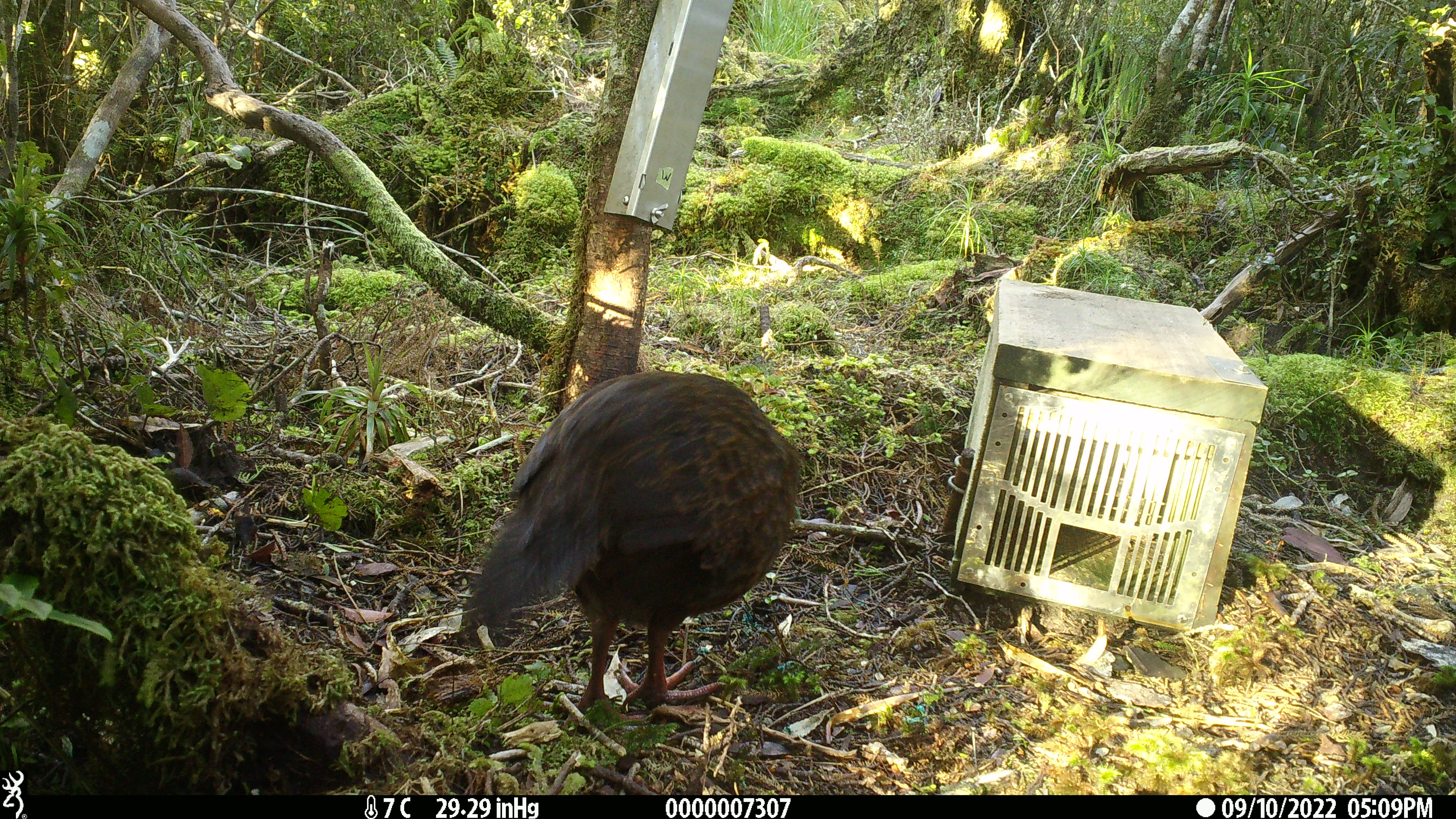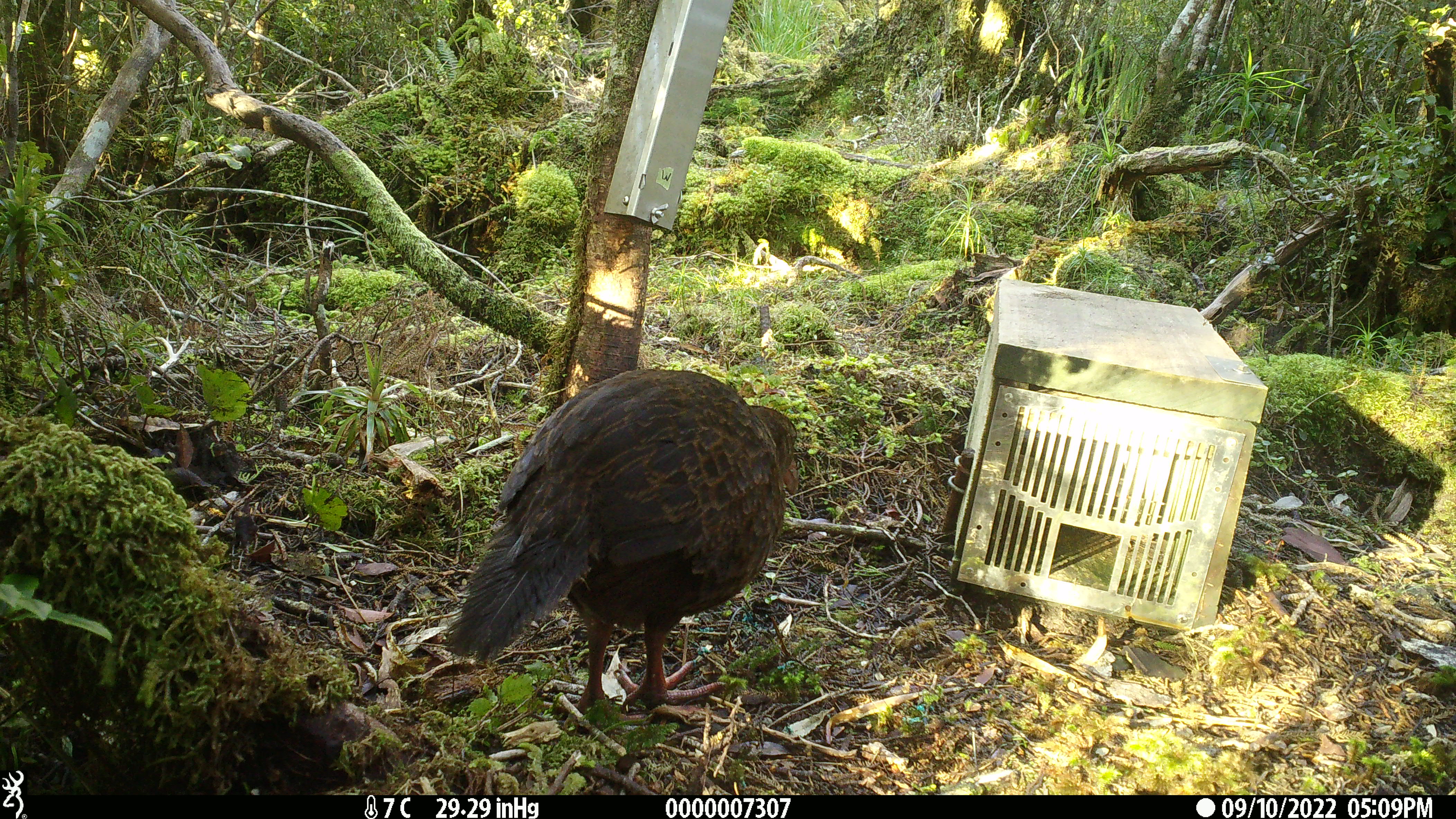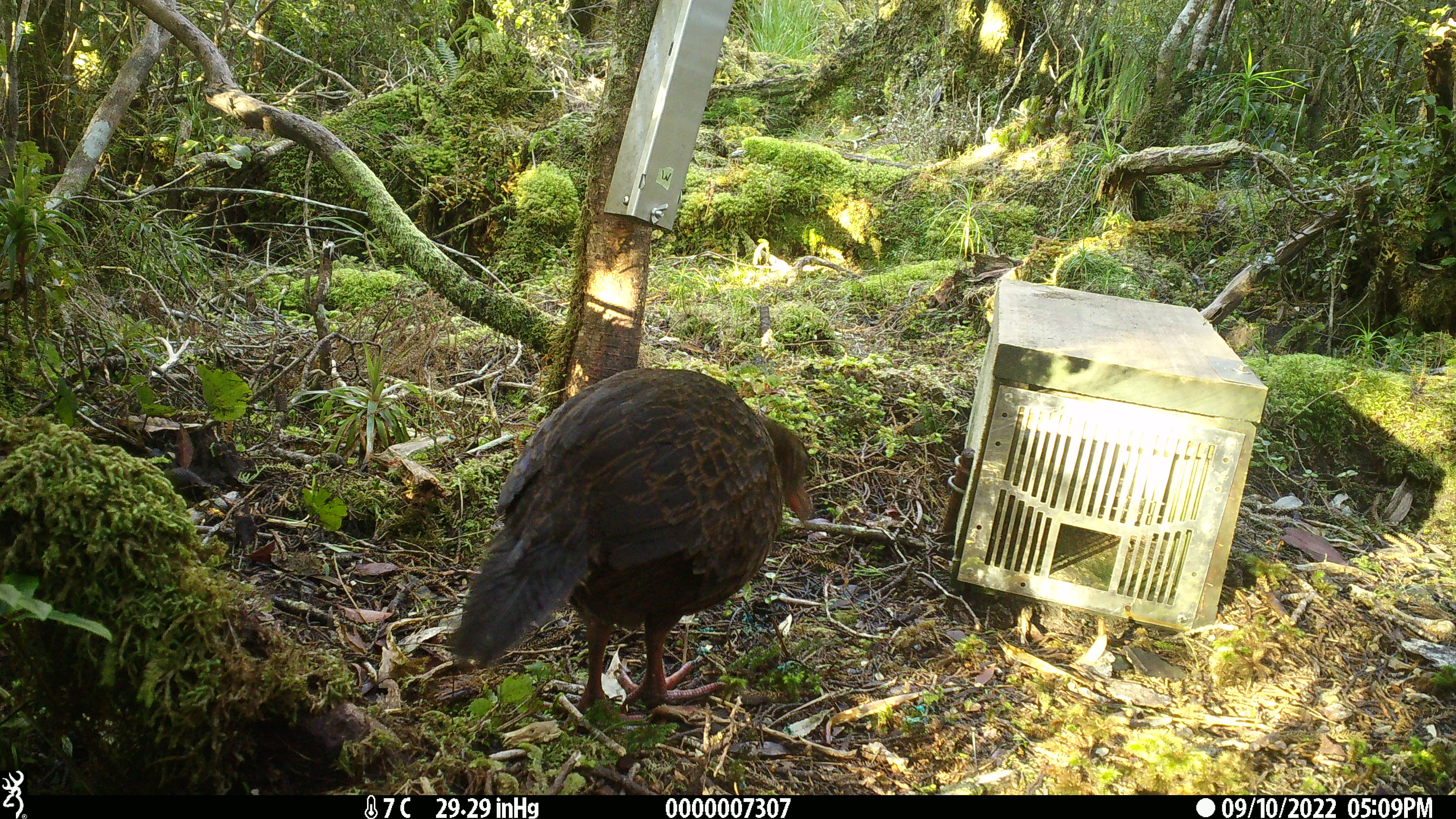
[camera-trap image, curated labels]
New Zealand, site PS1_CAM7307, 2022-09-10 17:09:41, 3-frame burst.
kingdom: Animalia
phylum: Chordata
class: Aves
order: Gruiformes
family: Rallidae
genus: Gallirallus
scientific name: Gallirallus australis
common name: weka